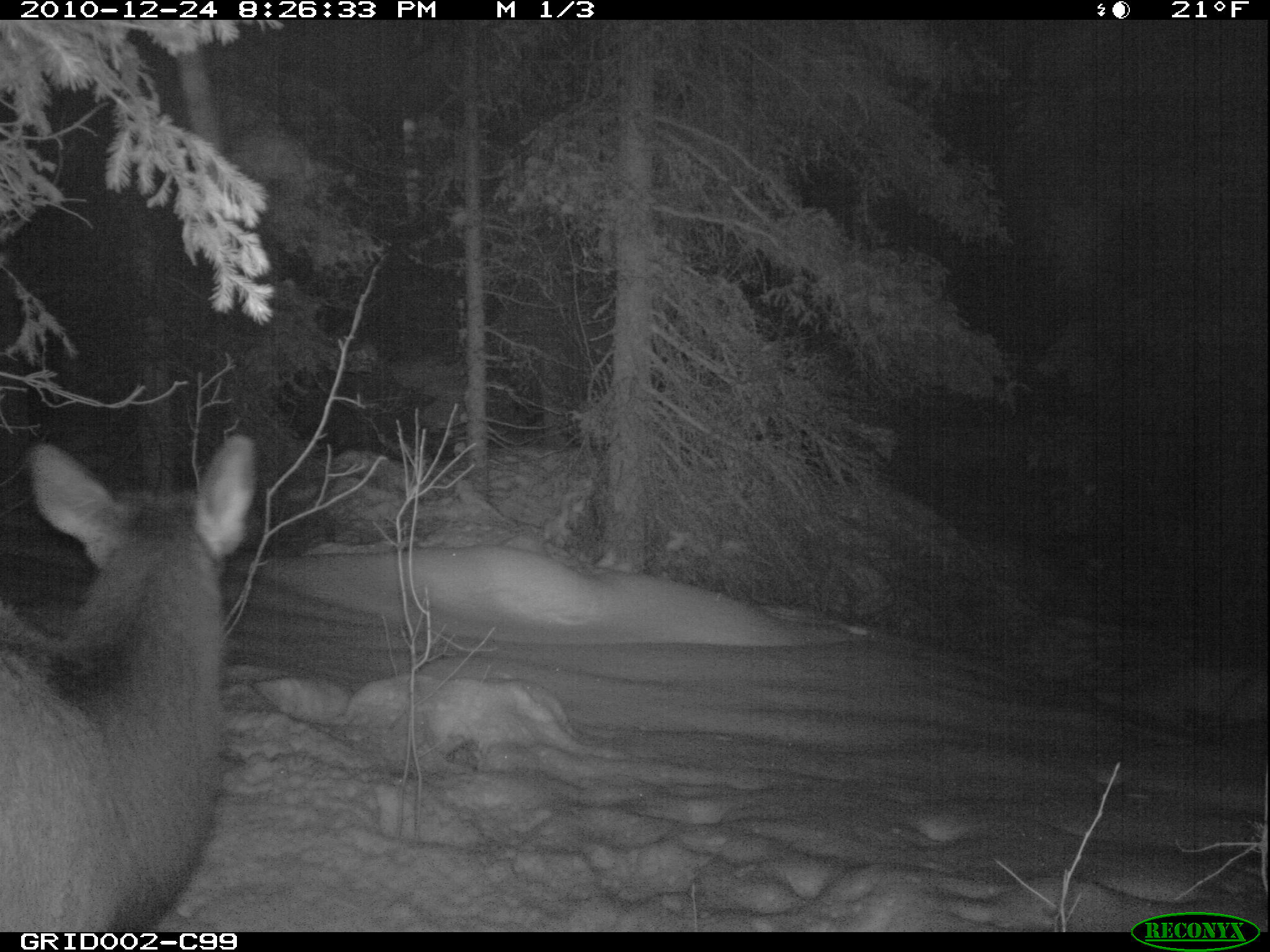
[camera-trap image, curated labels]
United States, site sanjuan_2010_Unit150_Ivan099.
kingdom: Animalia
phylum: Chordata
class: Mammalia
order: Artiodactyla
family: Cervidae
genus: Cervus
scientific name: Cervus elaphus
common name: red deer